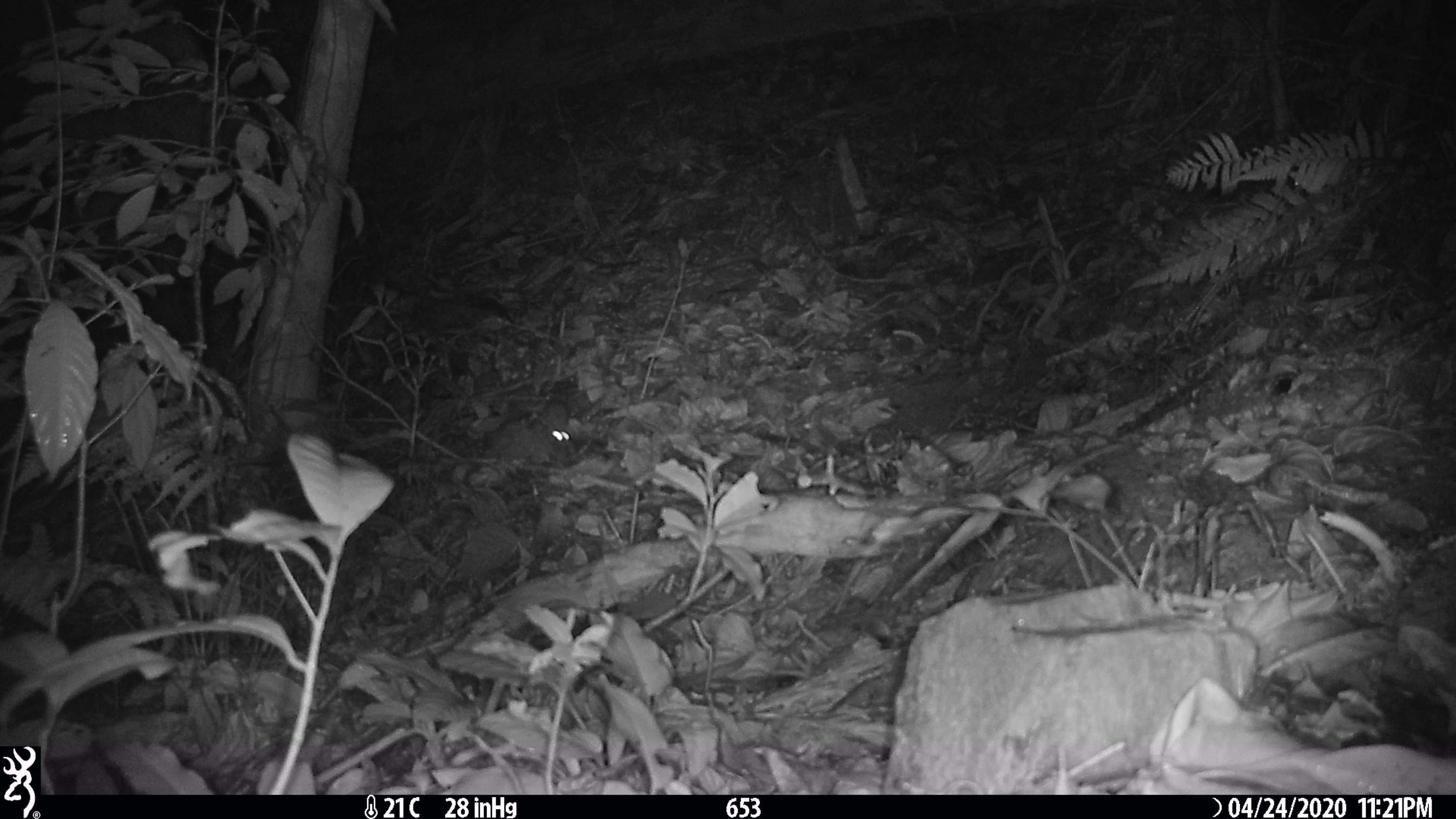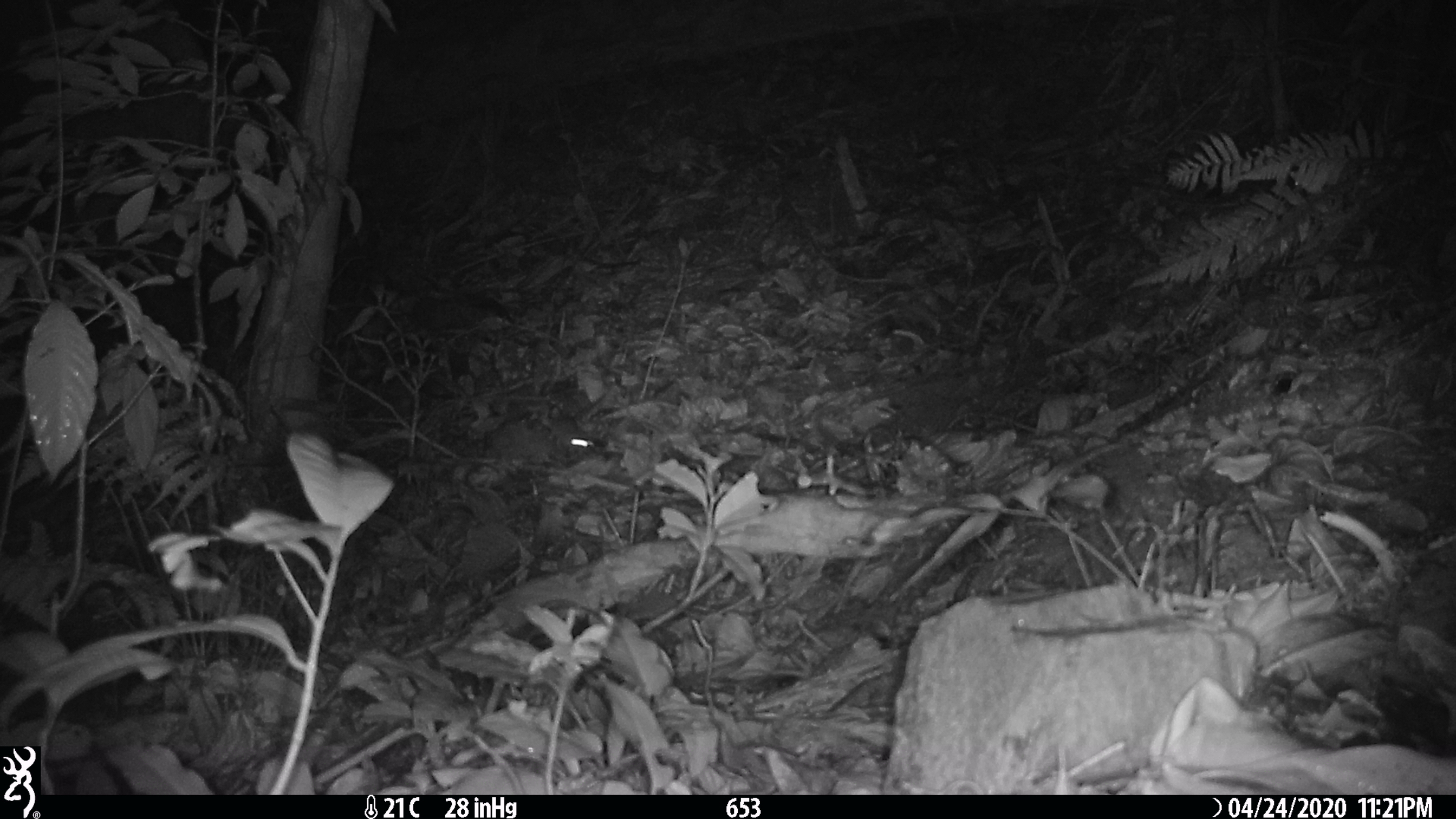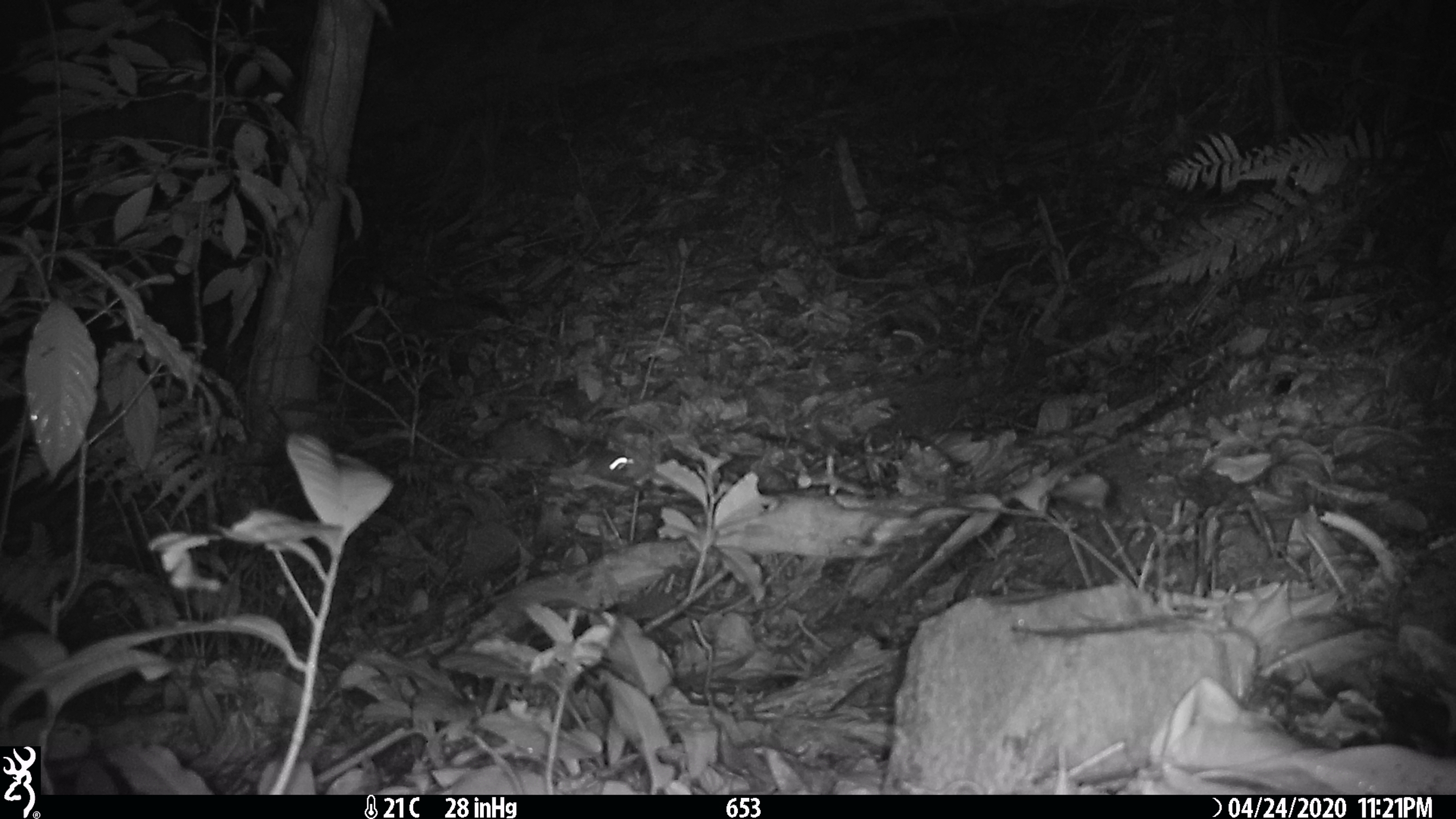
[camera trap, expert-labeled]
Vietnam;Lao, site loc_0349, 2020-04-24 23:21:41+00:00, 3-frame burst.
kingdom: Animalia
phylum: Chordata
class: Mammalia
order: Rodentia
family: Muridae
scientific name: Muridae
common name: old-world mice and rats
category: unidentified murid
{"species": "unidentified murid (old-world mice and rats) (Muridae)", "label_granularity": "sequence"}